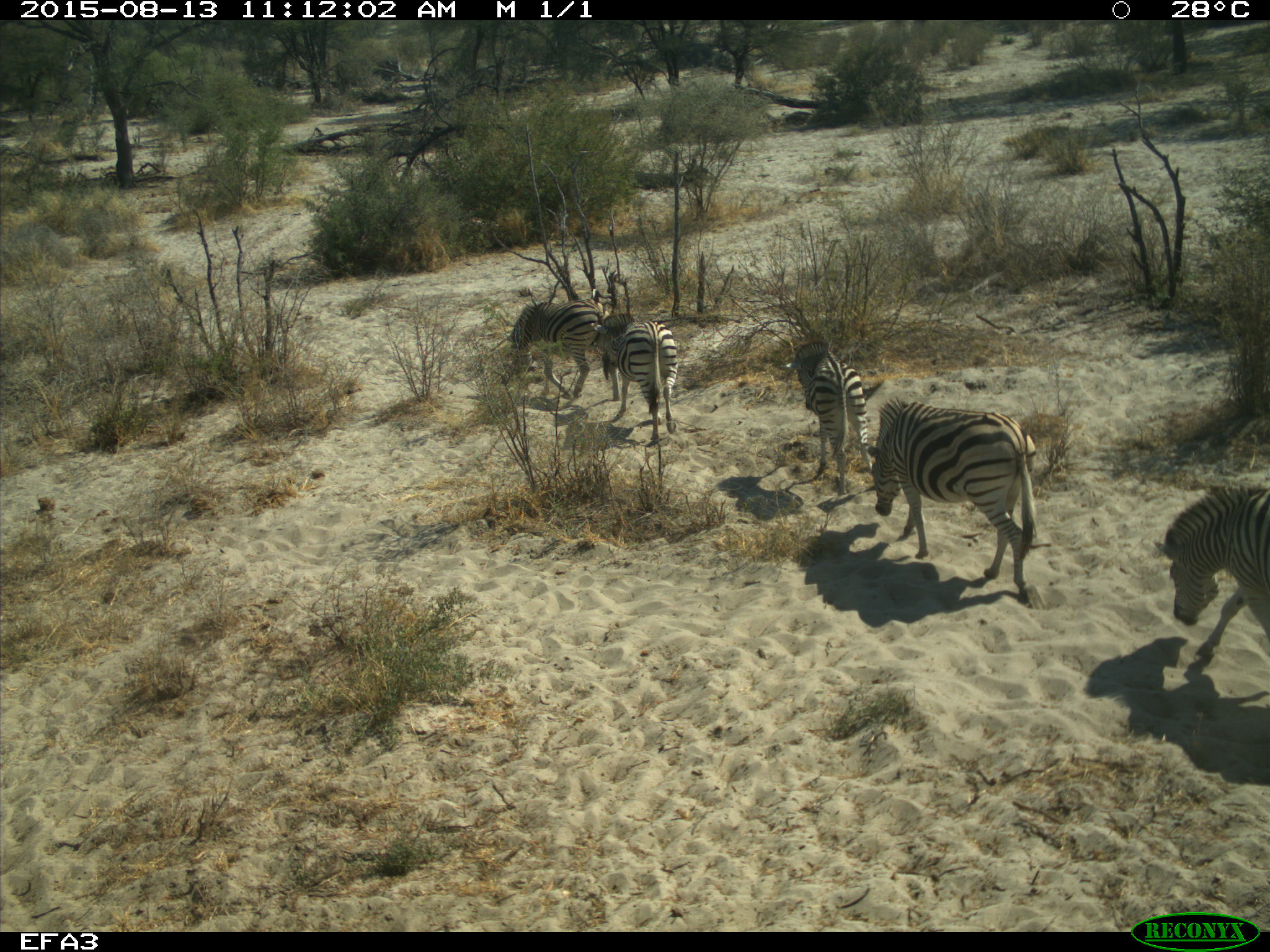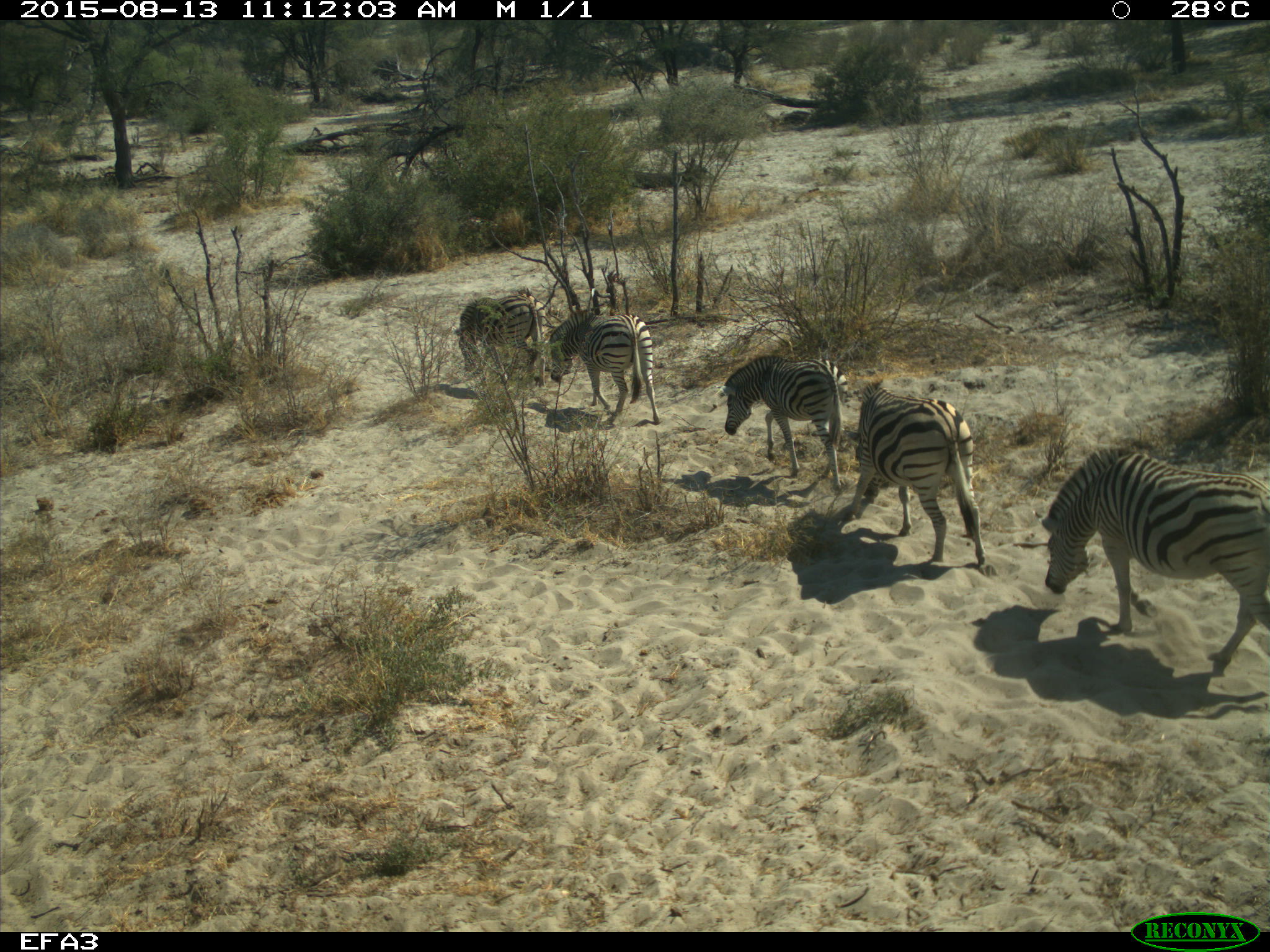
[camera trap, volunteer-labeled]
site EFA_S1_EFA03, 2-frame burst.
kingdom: Animalia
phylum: Chordata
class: Mammalia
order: Perissodactyla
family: Equidae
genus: Equus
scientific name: Equus quagga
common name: plains zebra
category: zebraplains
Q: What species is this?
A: Zebraplains (plains zebra) (Equus quagga).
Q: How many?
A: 5.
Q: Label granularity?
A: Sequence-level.